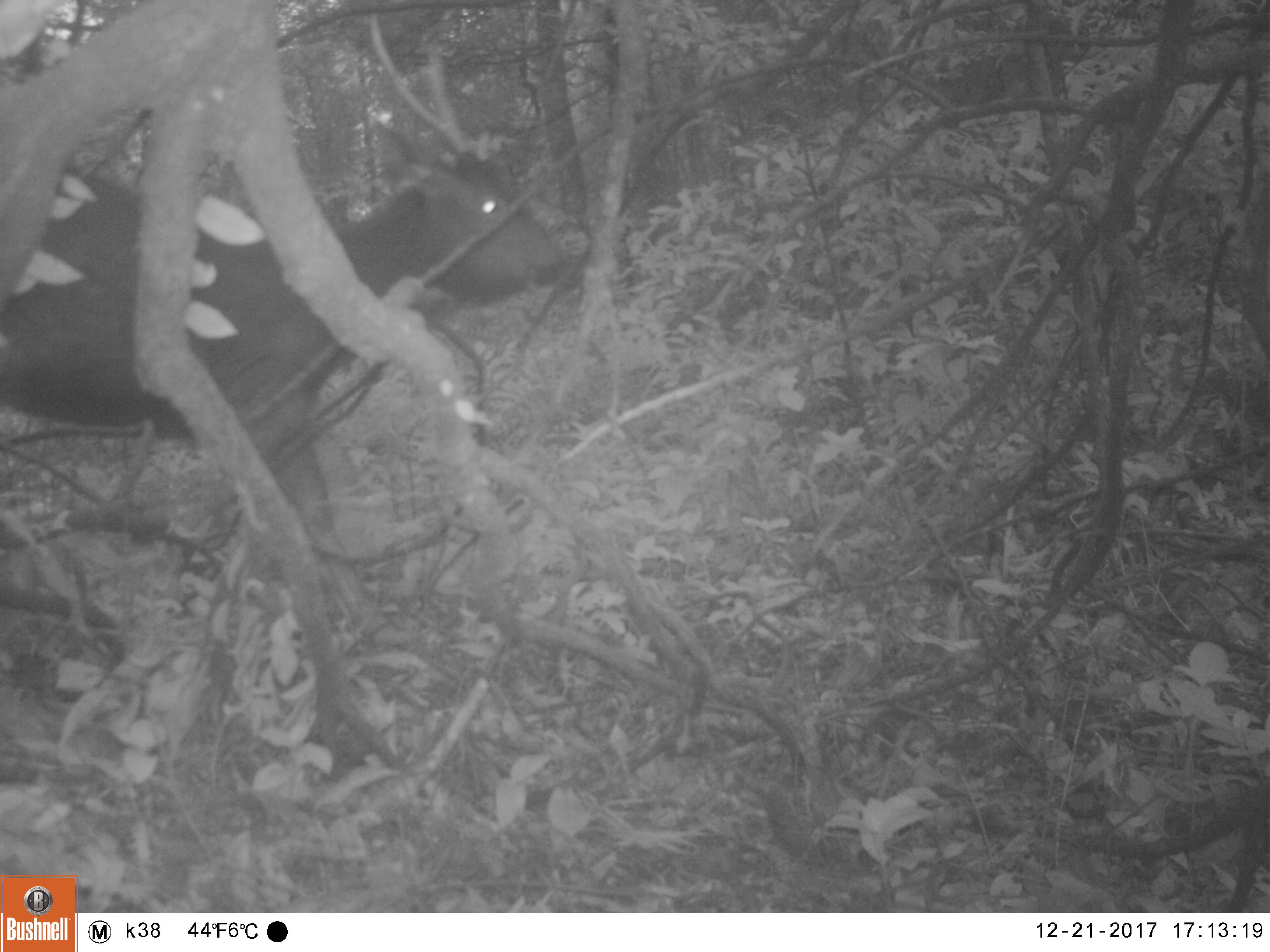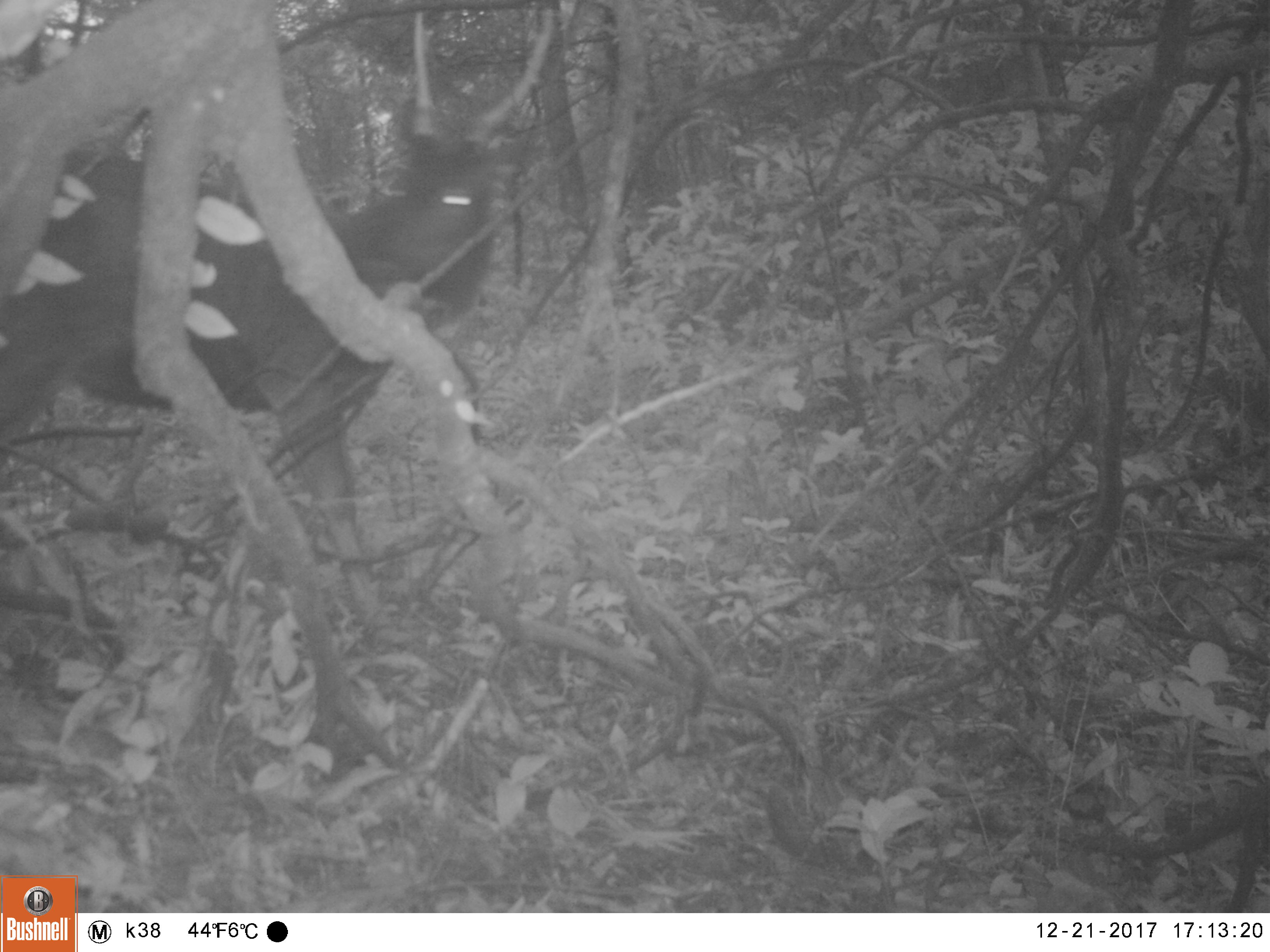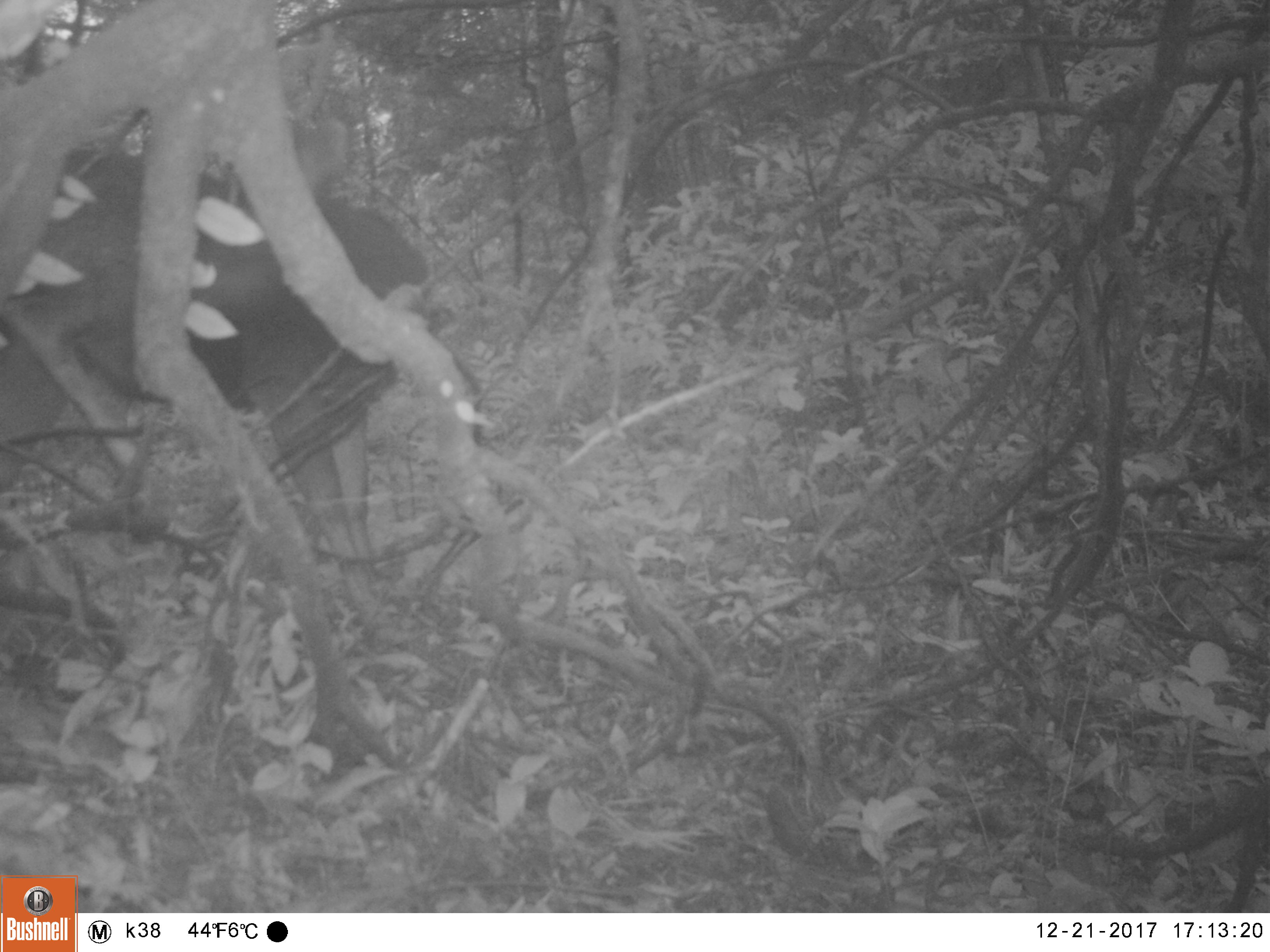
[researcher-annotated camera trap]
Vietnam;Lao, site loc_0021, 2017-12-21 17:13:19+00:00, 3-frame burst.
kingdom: Animalia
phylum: Chordata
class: Mammalia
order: Artiodactyla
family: Cervidae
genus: Rusa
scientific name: Rusa unicolor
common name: sambar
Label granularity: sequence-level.